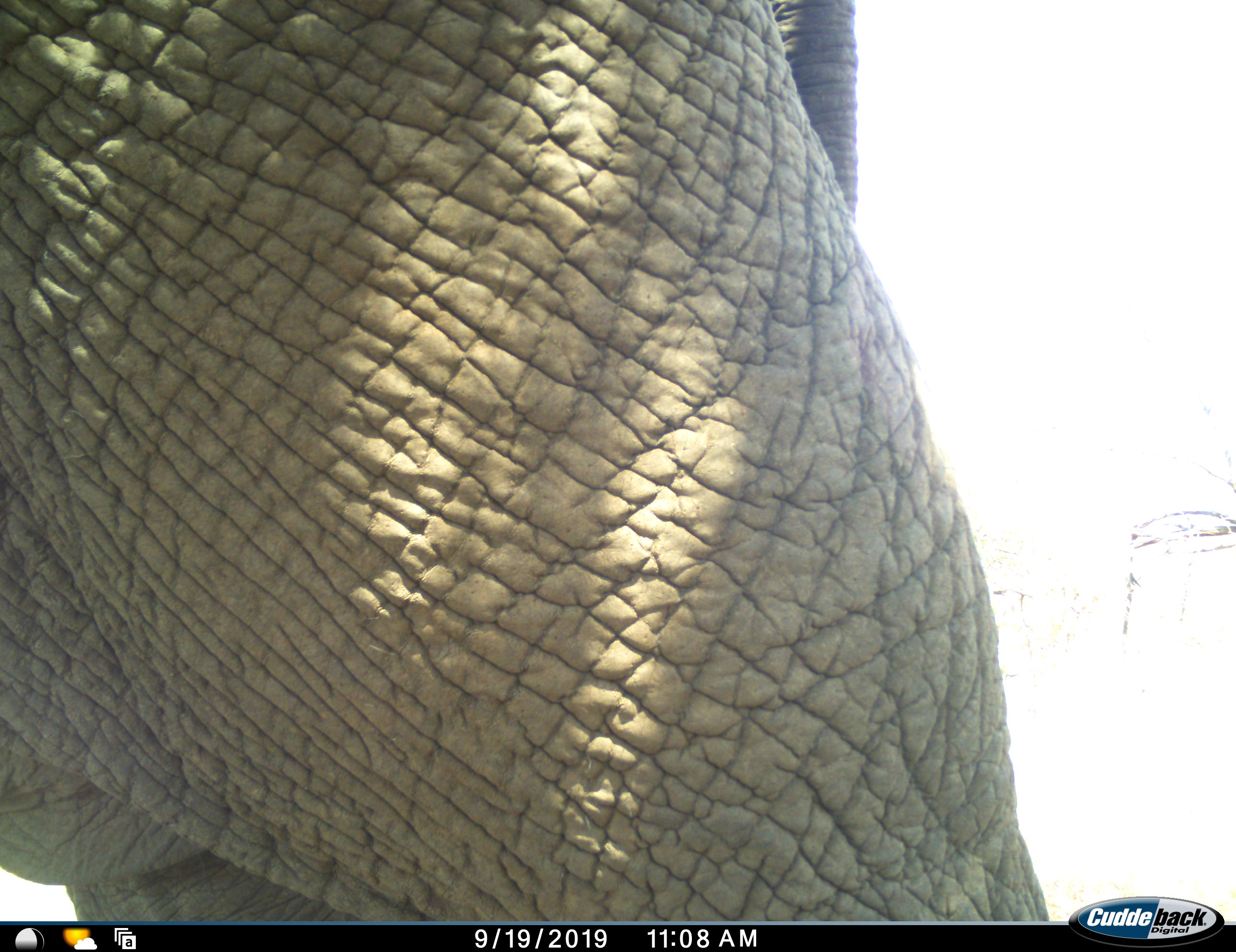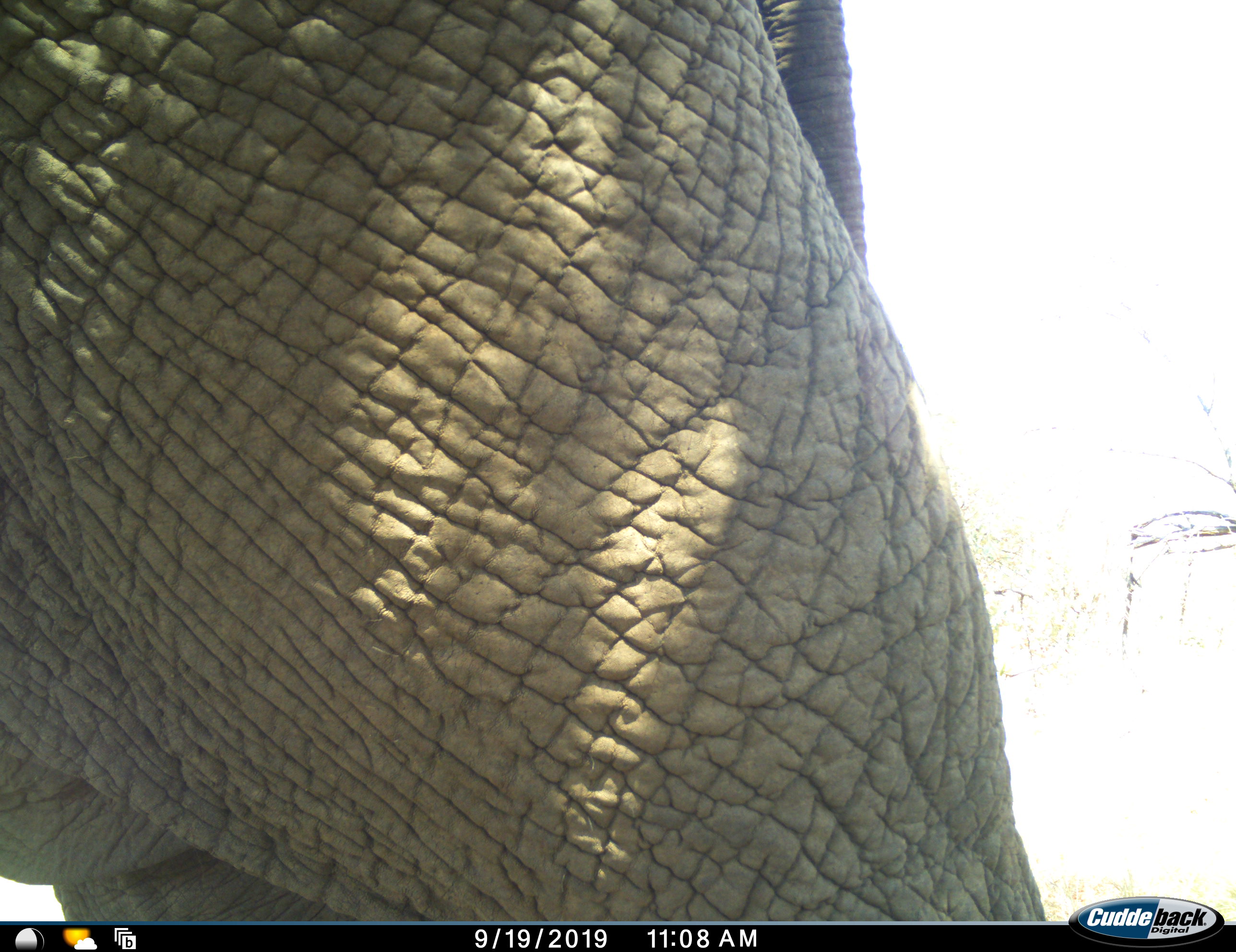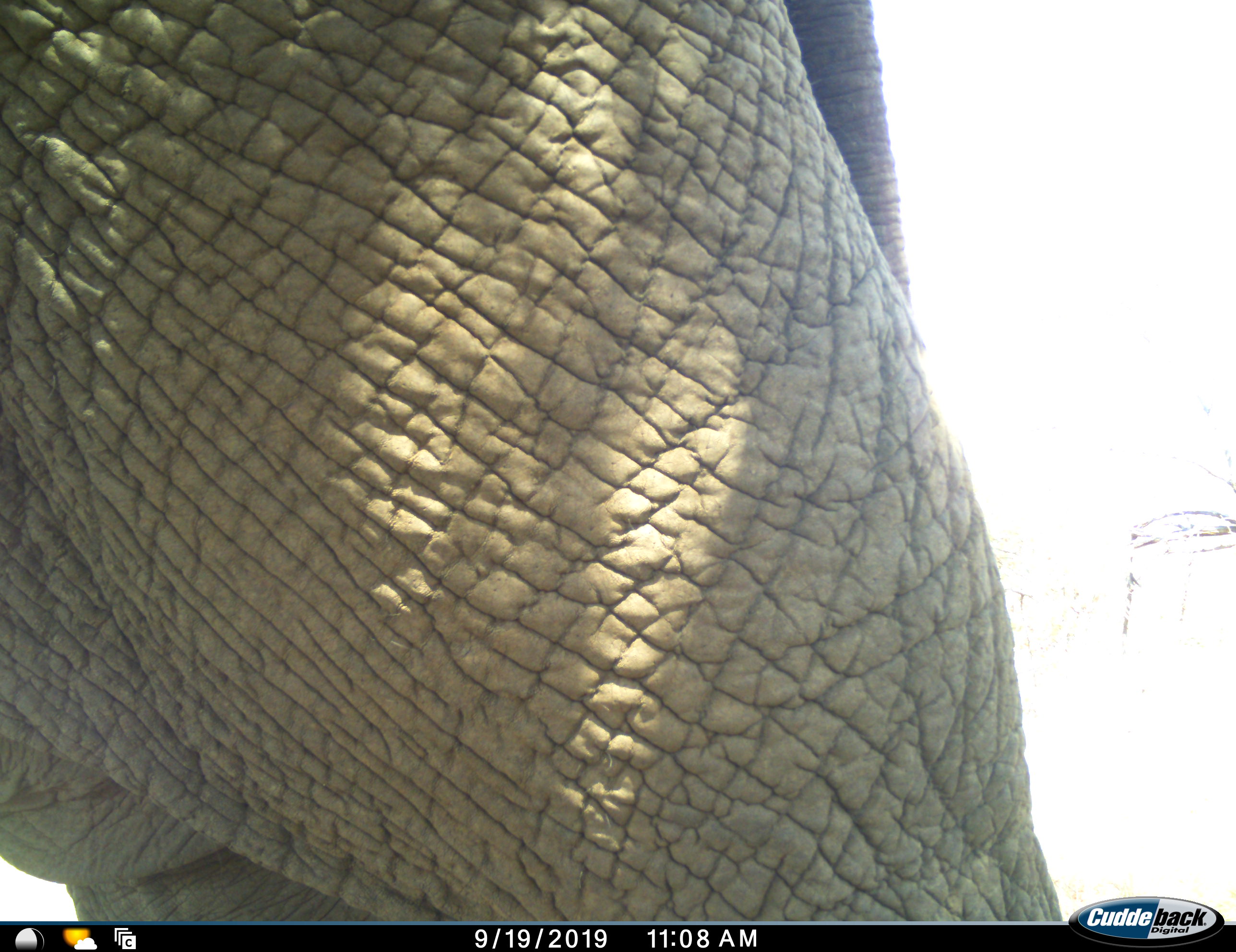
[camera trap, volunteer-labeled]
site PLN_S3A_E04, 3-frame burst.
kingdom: Animalia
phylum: Chordata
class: Mammalia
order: Proboscidea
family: Elephantidae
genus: Loxodonta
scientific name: Loxodonta africana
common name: african bush elephant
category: elephant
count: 1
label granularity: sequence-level